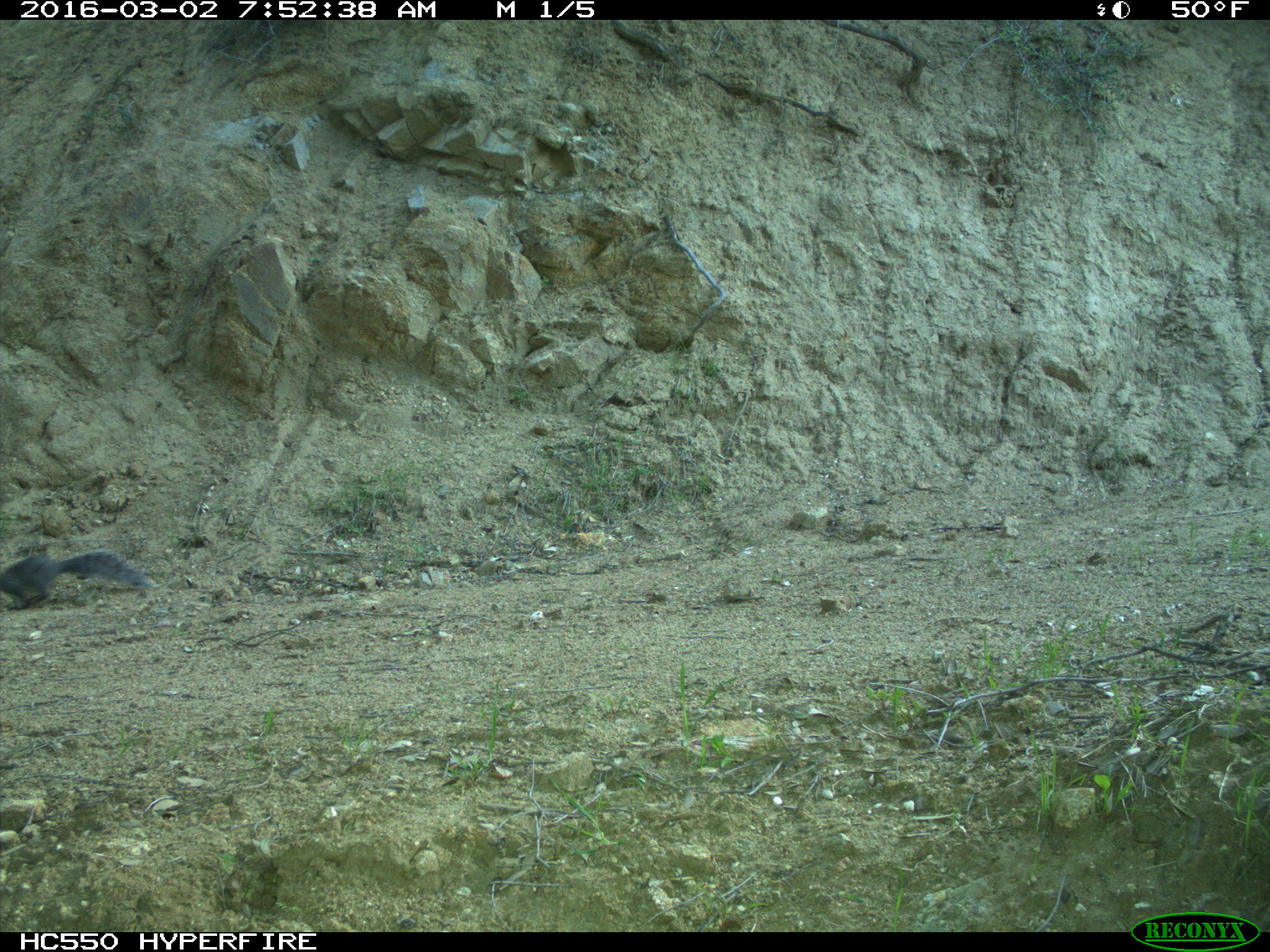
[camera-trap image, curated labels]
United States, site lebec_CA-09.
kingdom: Animalia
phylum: Chordata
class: Mammalia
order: Rodentia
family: Sciuridae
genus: Sciurus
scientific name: Sciurus carolinensis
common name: eastern gray squirrel